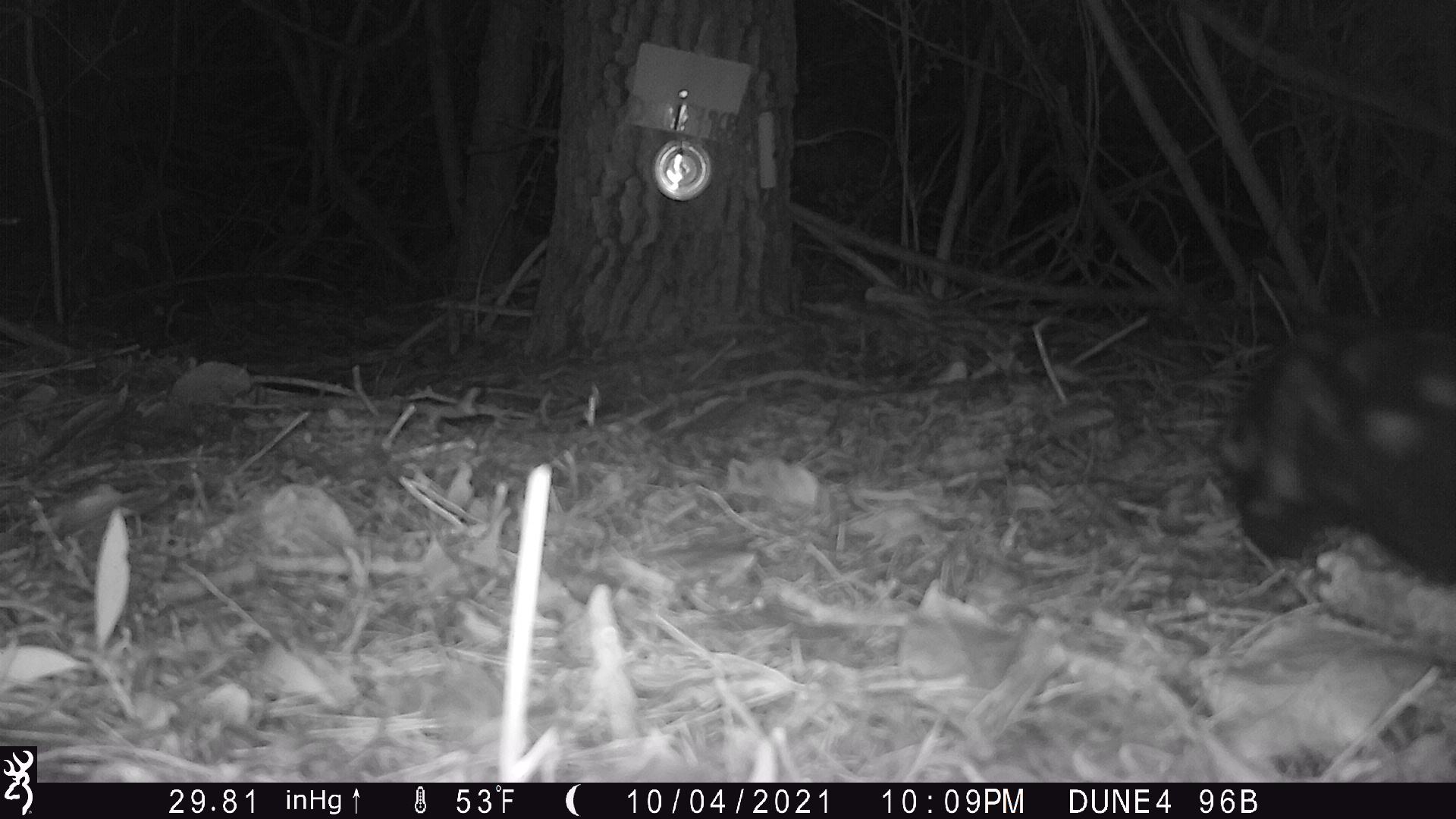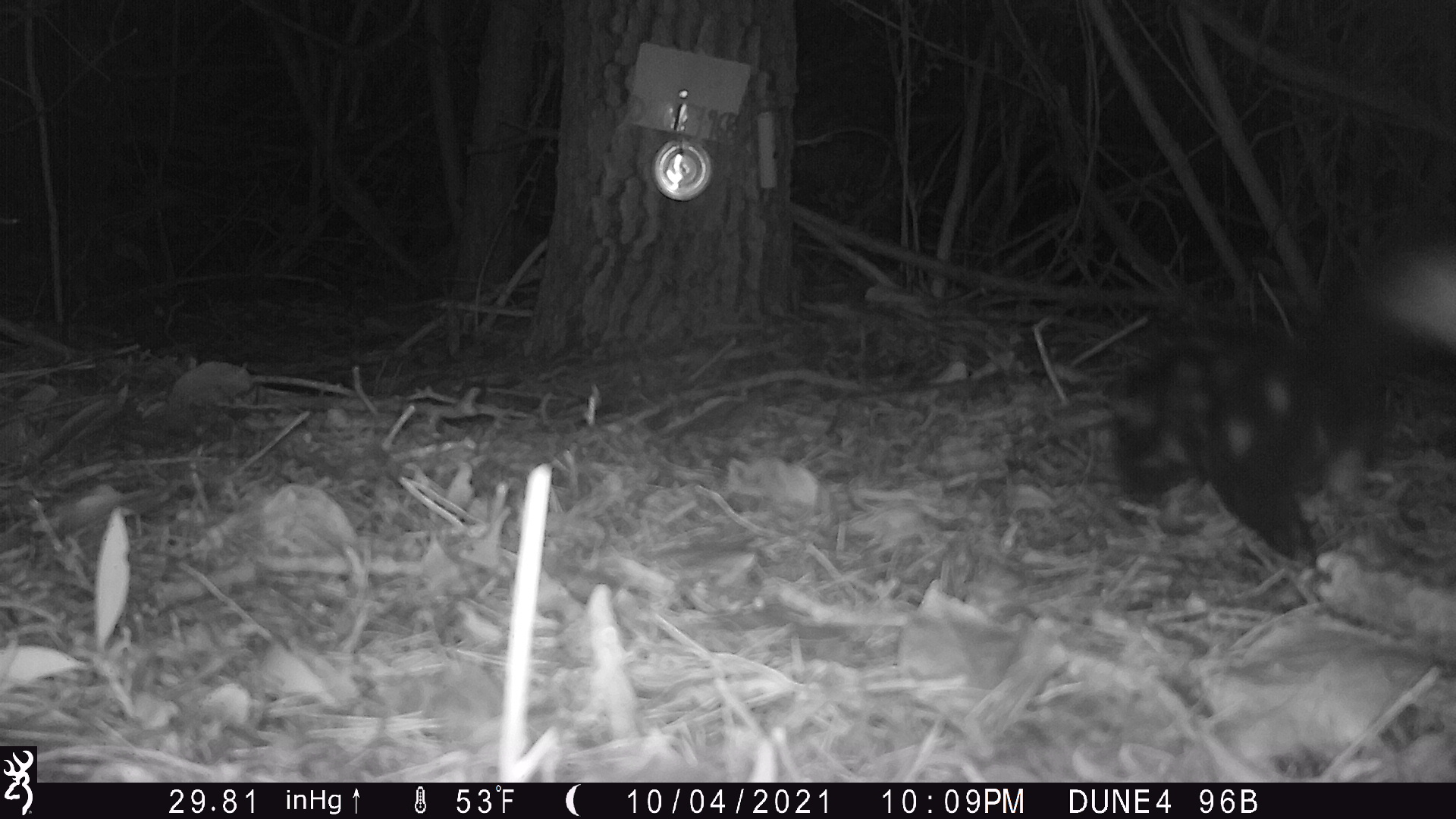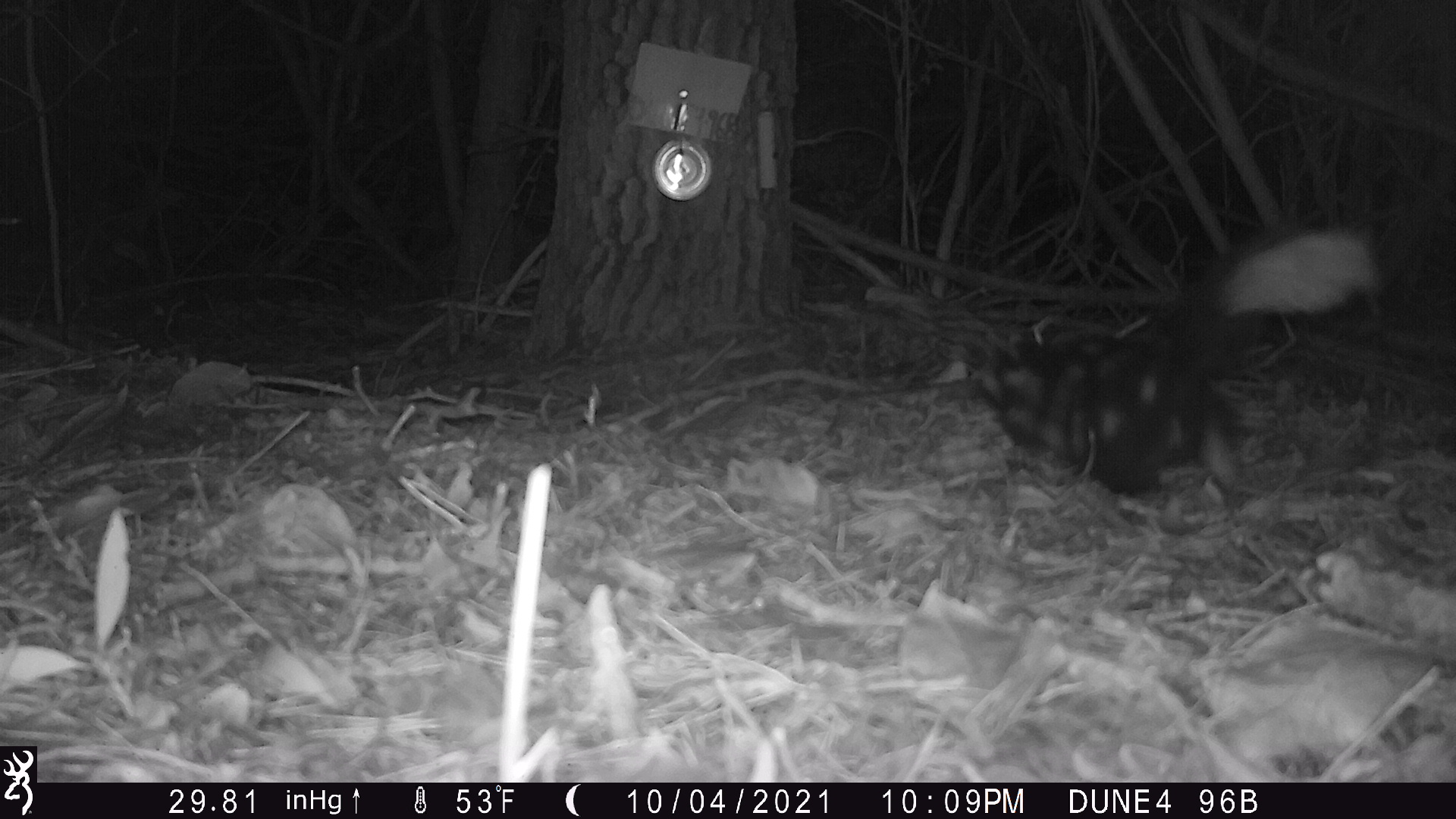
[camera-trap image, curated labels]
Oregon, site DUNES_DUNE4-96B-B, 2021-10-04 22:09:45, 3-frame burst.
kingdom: Animalia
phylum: Chordata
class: Mammalia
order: Carnivora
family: Mephitidae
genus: Spilogale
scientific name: Spilogale gracilis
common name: western spotted skunk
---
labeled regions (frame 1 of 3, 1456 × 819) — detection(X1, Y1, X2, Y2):
western spotted skunk: detection(1191, 304, 1452, 608)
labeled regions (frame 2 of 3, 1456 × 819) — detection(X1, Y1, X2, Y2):
western spotted skunk: detection(1093, 240, 1453, 575)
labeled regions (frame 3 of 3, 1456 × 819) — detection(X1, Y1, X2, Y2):
western spotted skunk: detection(968, 232, 1381, 504)